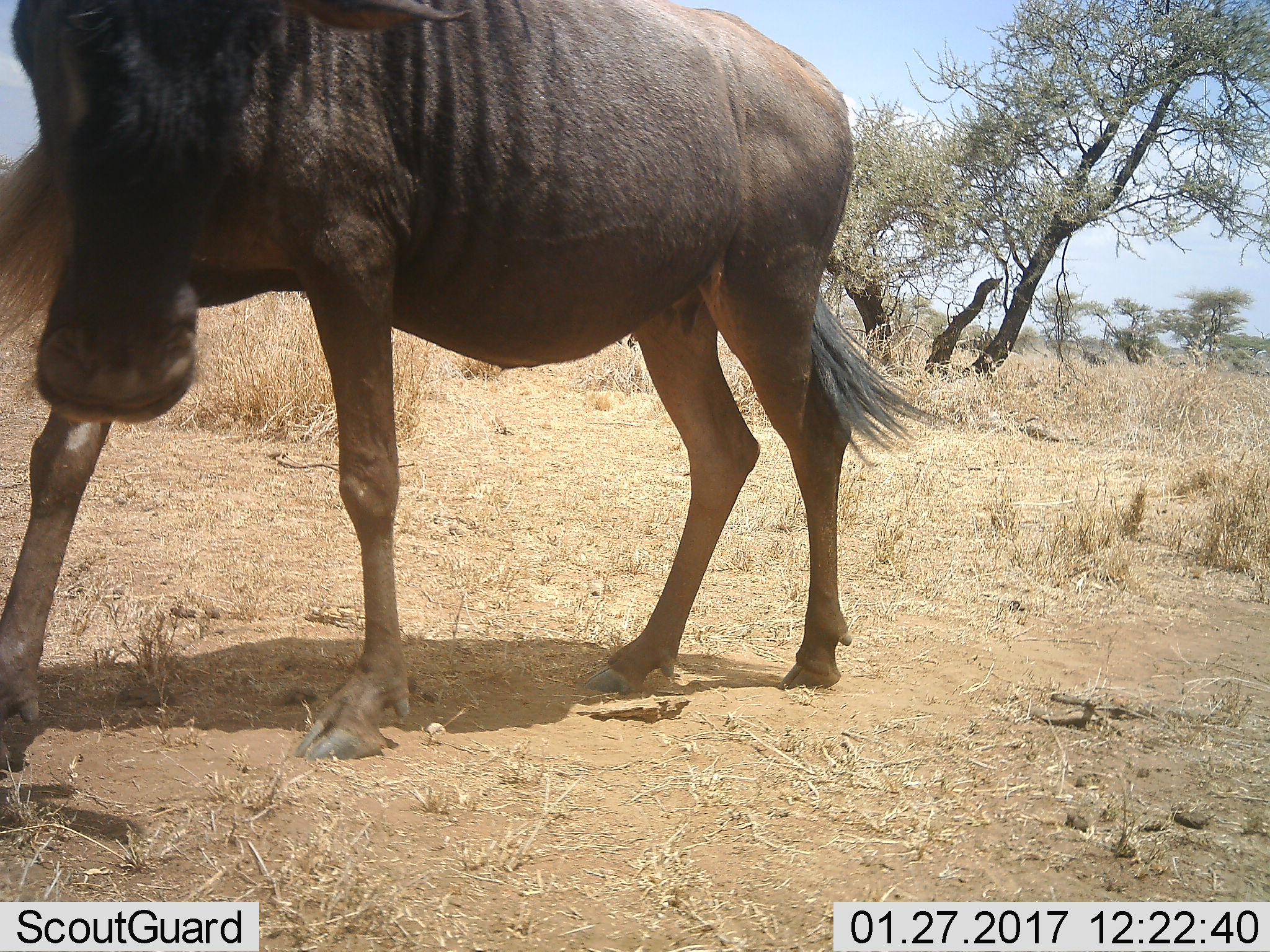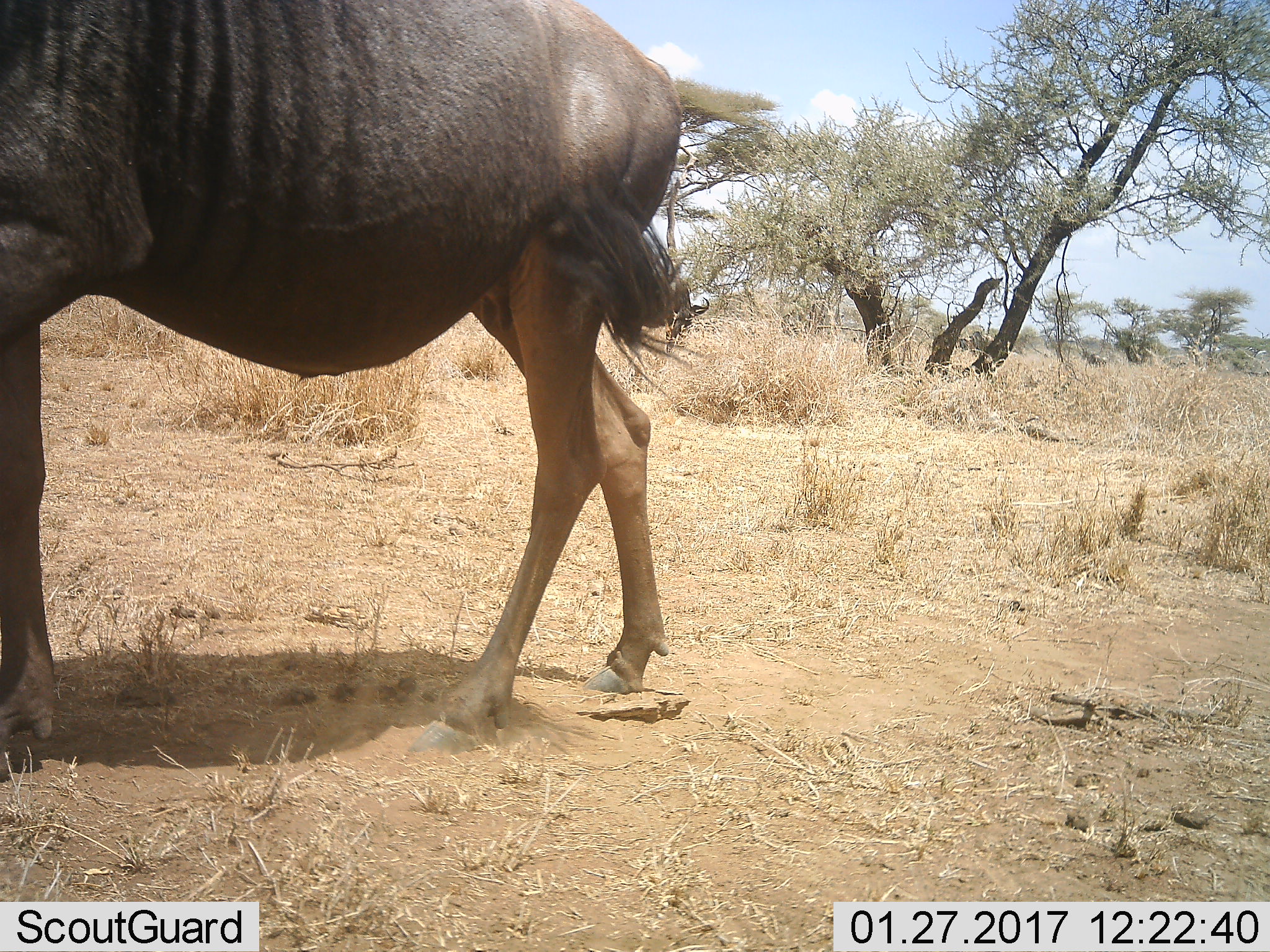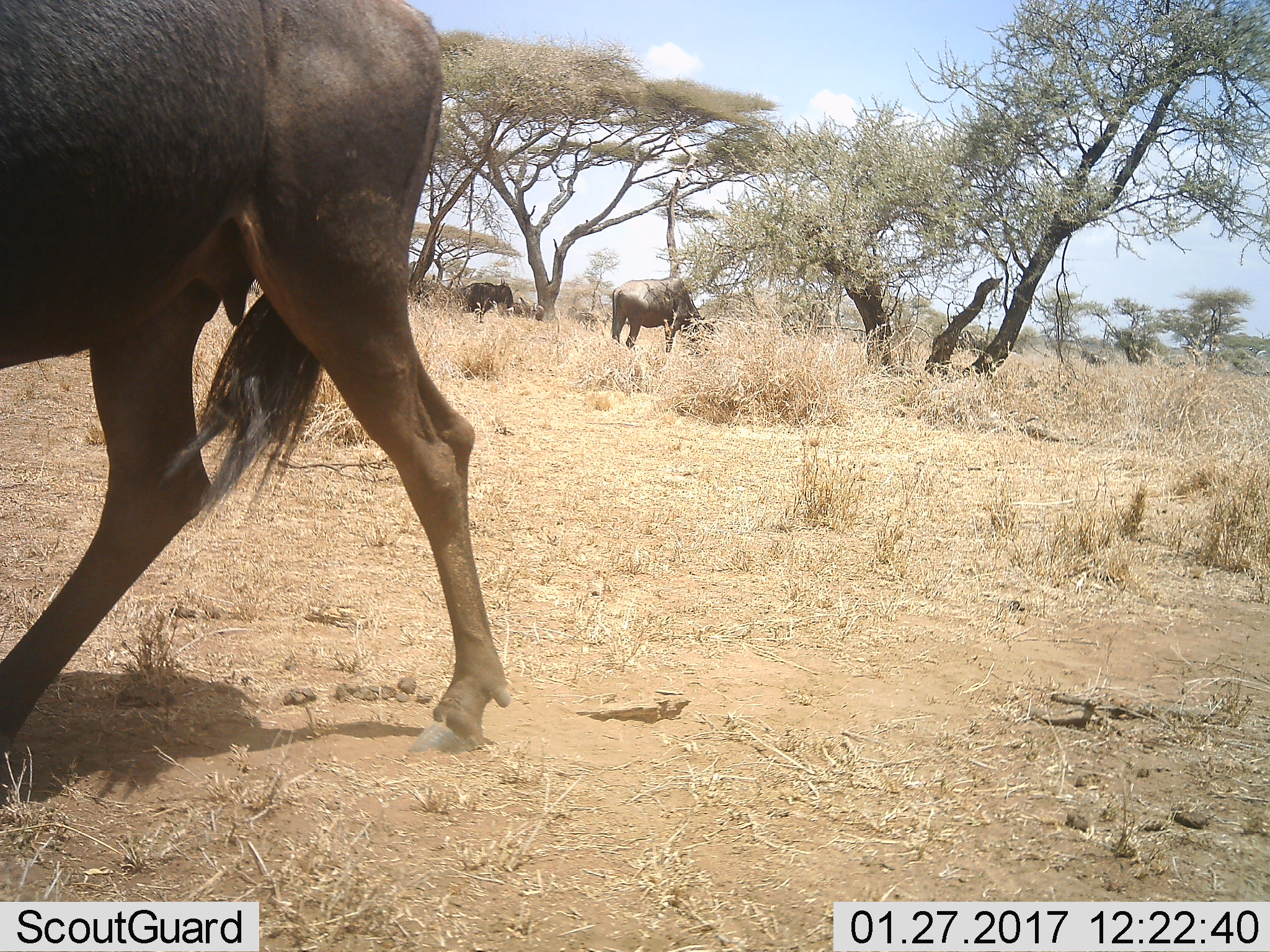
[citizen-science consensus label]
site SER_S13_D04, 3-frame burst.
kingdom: Animalia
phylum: Chordata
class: Mammalia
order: Artiodactyla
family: Bovidae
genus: Connochaetes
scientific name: Connochaetes taurinus taurinus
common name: blue wildebeest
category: wildebeestblue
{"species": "wildebeestblue (blue wildebeest) (Connochaetes taurinus taurinus)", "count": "3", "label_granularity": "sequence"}